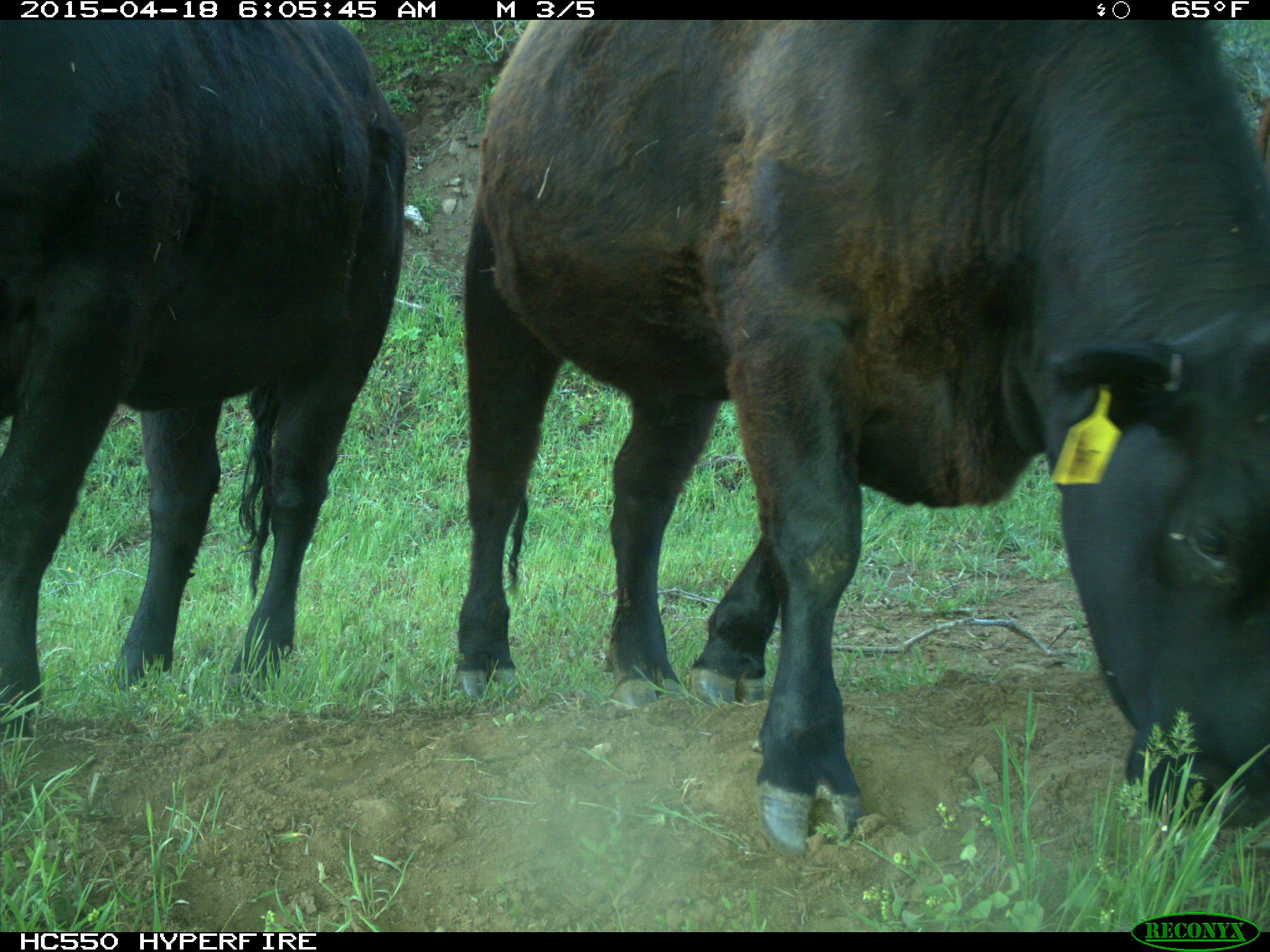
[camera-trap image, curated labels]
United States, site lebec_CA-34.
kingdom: Animalia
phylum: Chordata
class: Mammalia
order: Artiodactyla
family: Bovidae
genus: Bos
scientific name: Bos taurus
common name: domestic cow